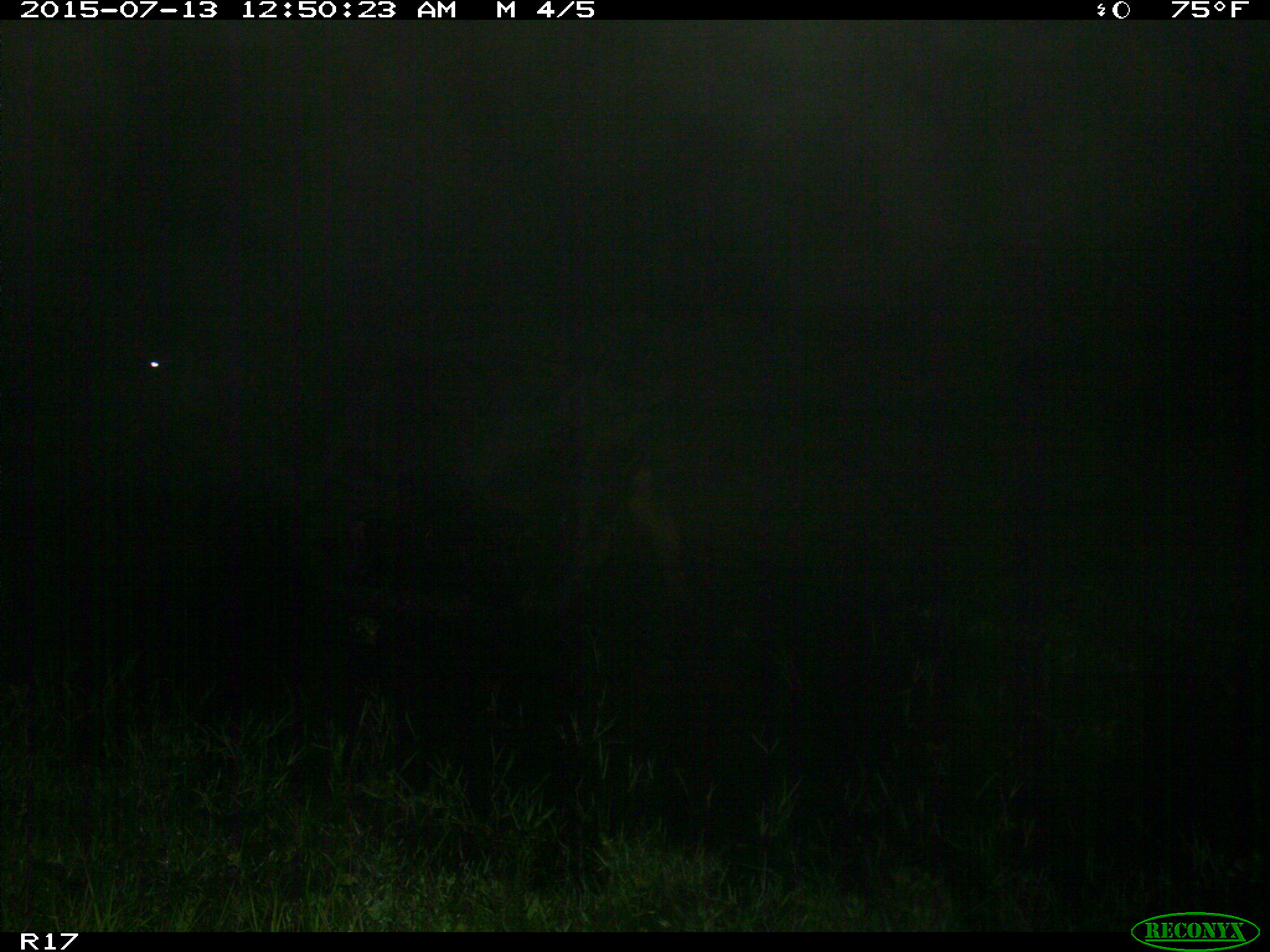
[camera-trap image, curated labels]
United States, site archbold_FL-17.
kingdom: Animalia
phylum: Chordata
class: Mammalia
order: Artiodactyla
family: Bovidae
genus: Bos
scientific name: Bos taurus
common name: domestic cow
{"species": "Bos taurus (domestic cow)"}